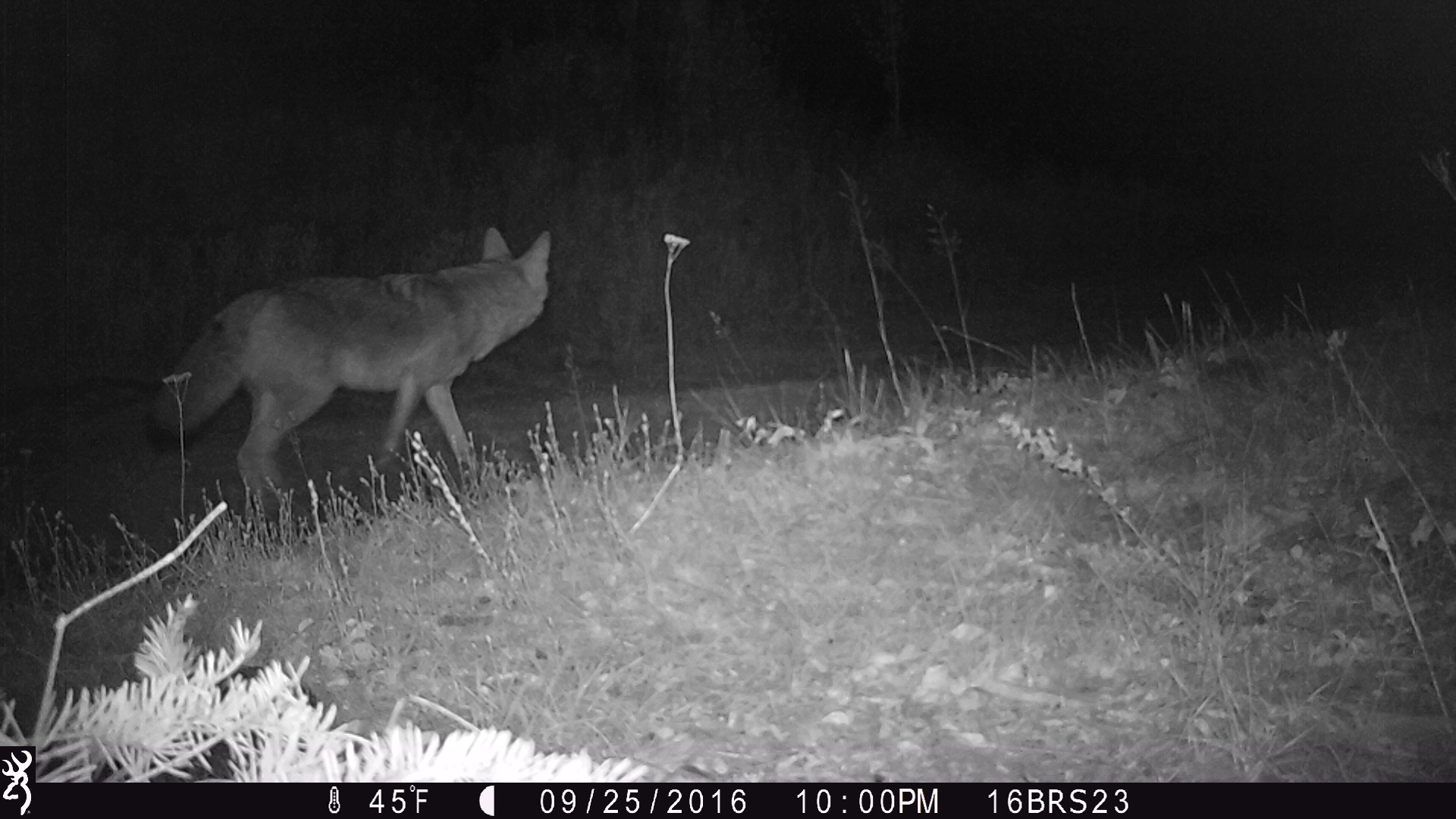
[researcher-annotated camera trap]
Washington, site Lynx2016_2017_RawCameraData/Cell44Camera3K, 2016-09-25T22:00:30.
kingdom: Animalia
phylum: Chordata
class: Mammalia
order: Carnivora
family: Canidae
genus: Canis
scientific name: Canis latrans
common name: coyote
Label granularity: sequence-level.